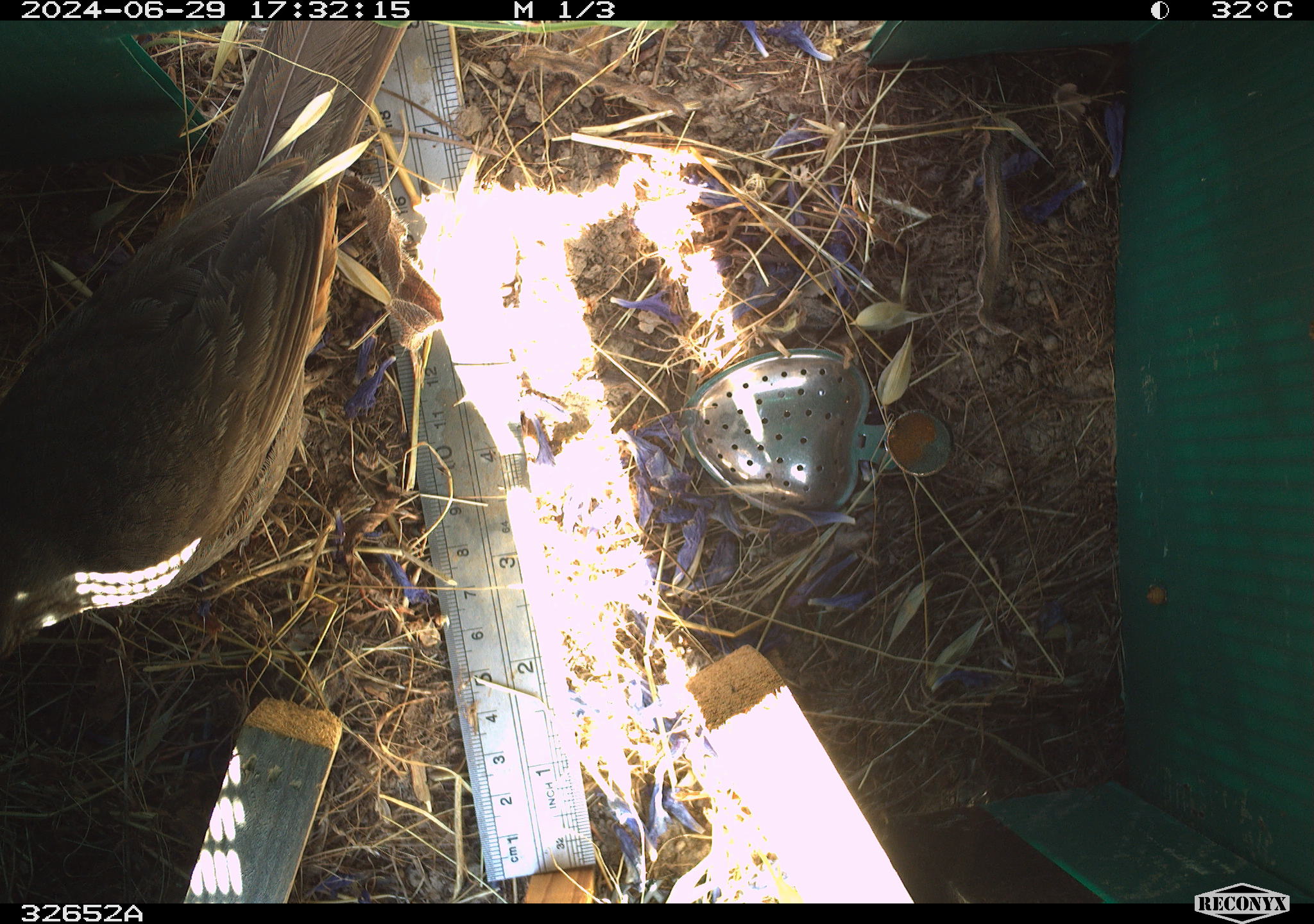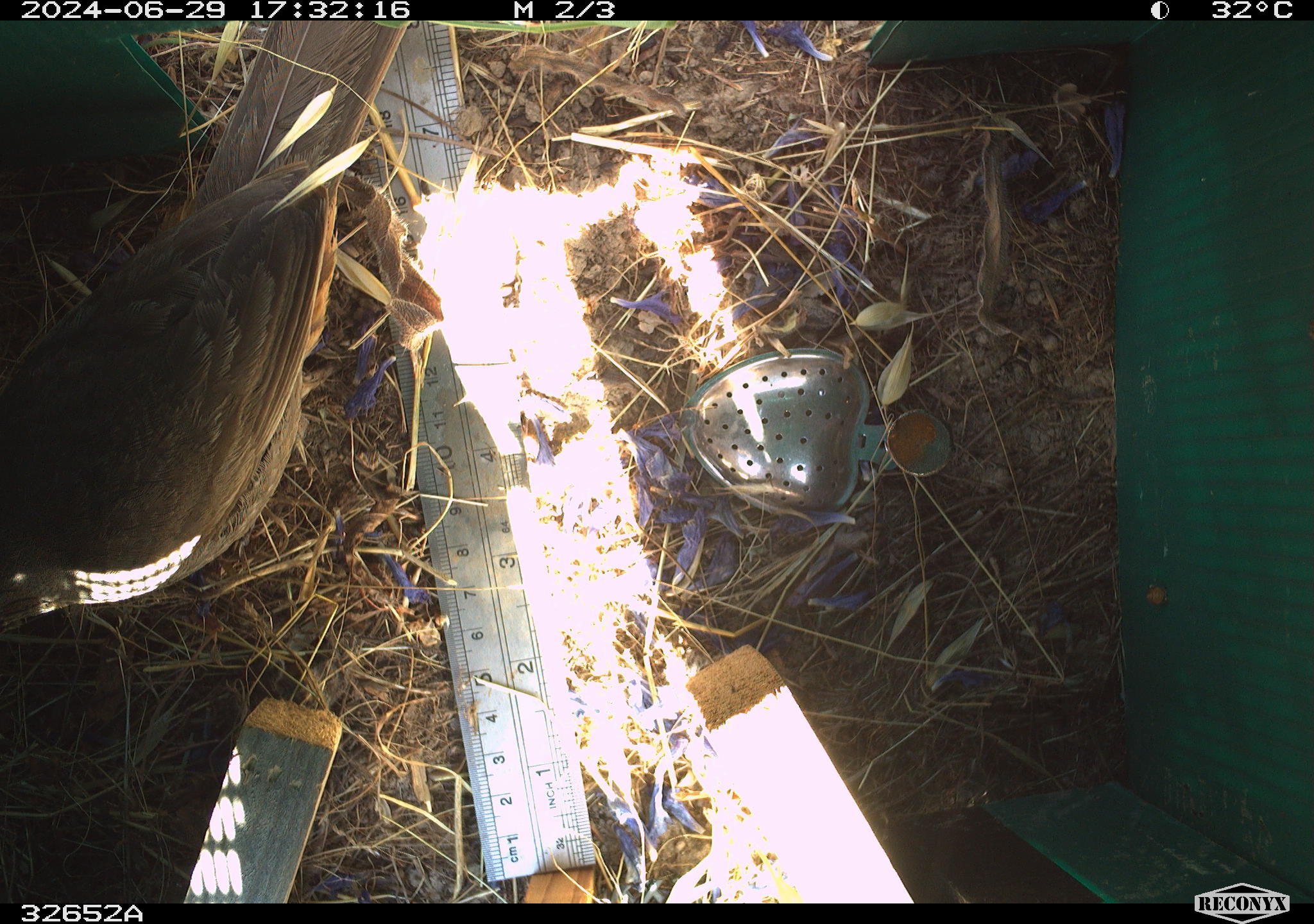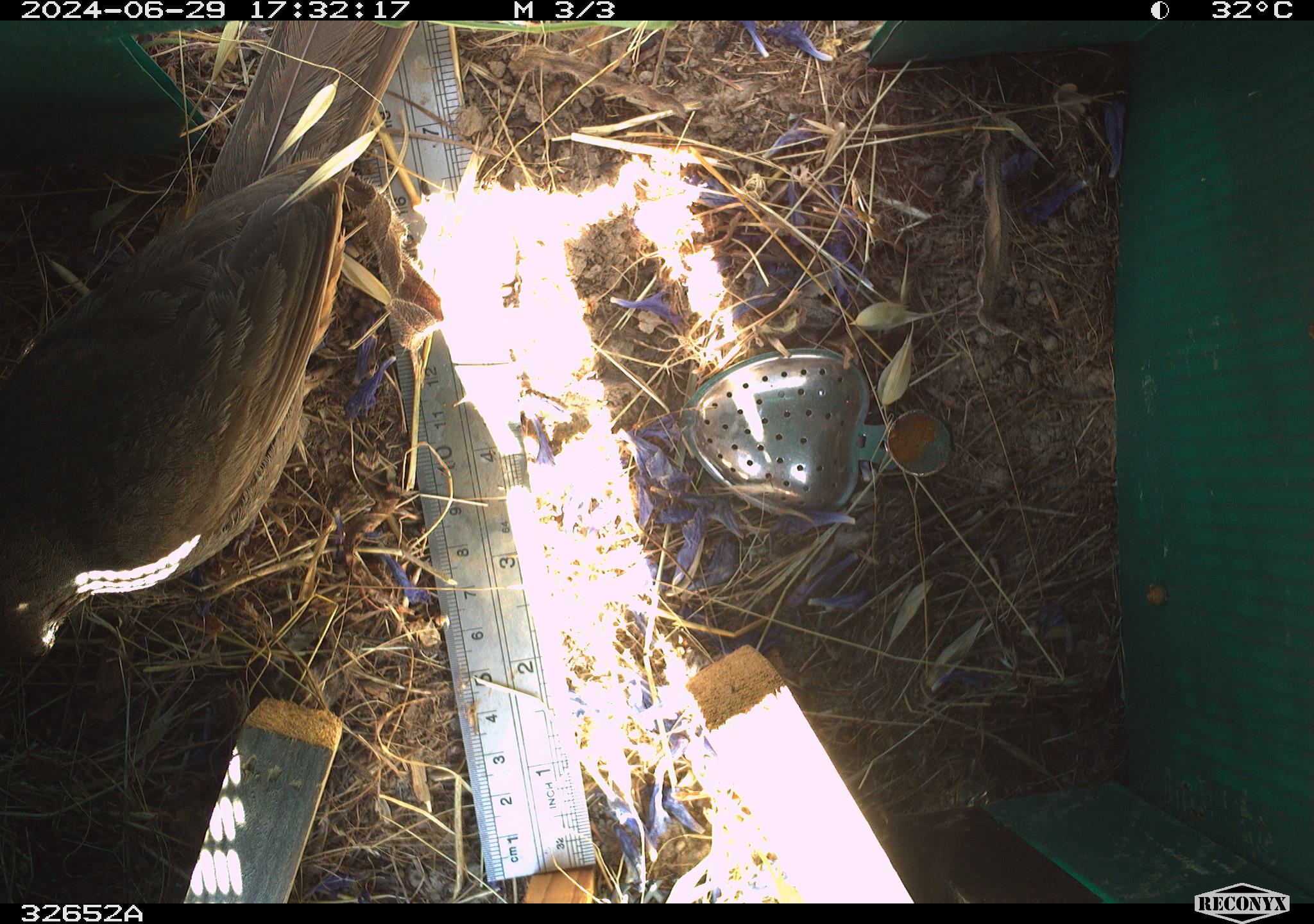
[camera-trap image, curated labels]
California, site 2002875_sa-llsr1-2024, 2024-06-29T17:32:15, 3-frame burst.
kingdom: Animalia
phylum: Chordata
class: Aves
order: Passeriformes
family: Passerellidae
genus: Melozone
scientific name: Melozone crissalis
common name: california towhee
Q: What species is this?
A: California towhee (Melozone crissalis).